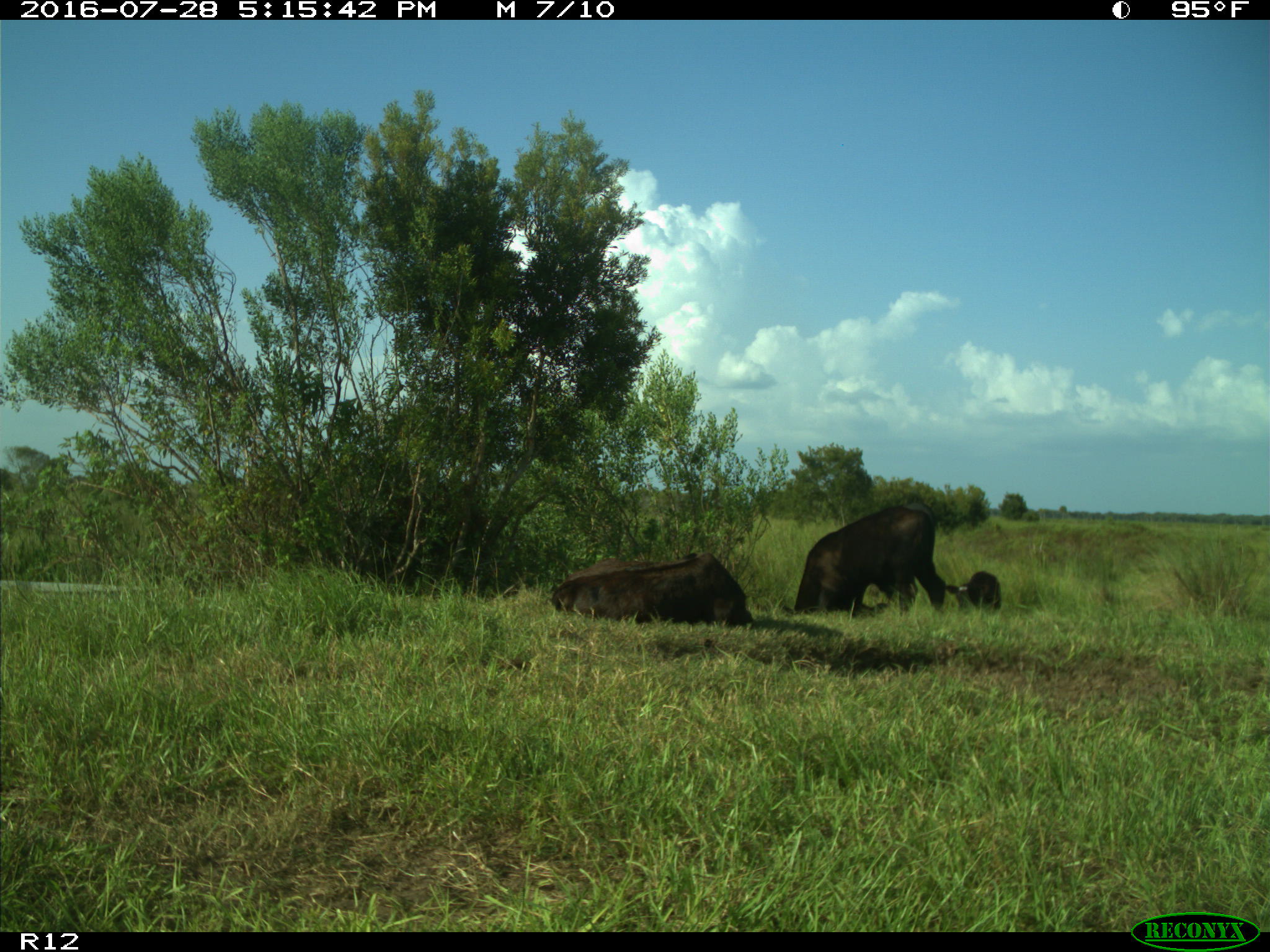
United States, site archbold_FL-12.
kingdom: Animalia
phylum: Chordata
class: Mammalia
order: Artiodactyla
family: Bovidae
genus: Bos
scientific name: Bos taurus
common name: domestic cow